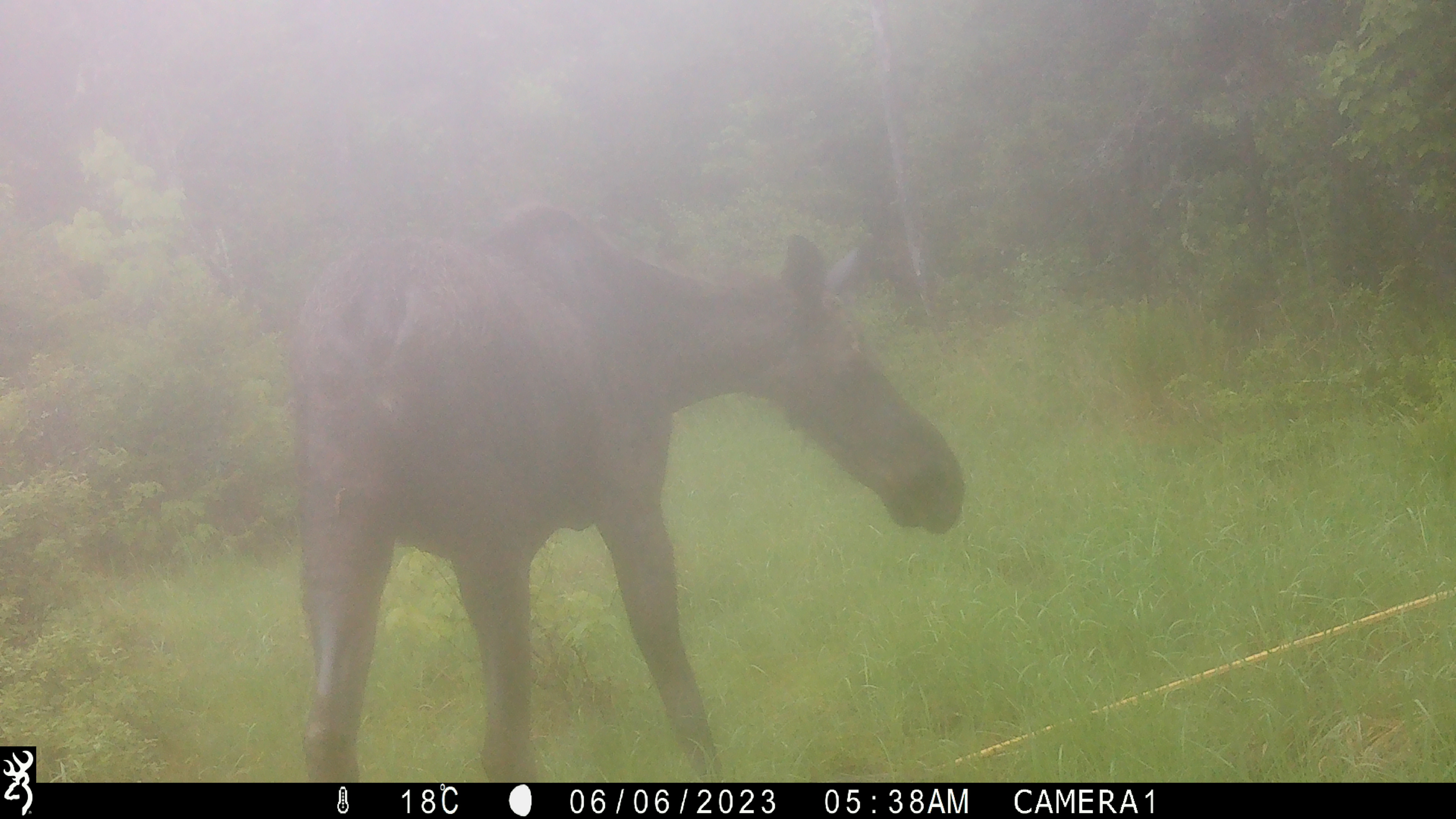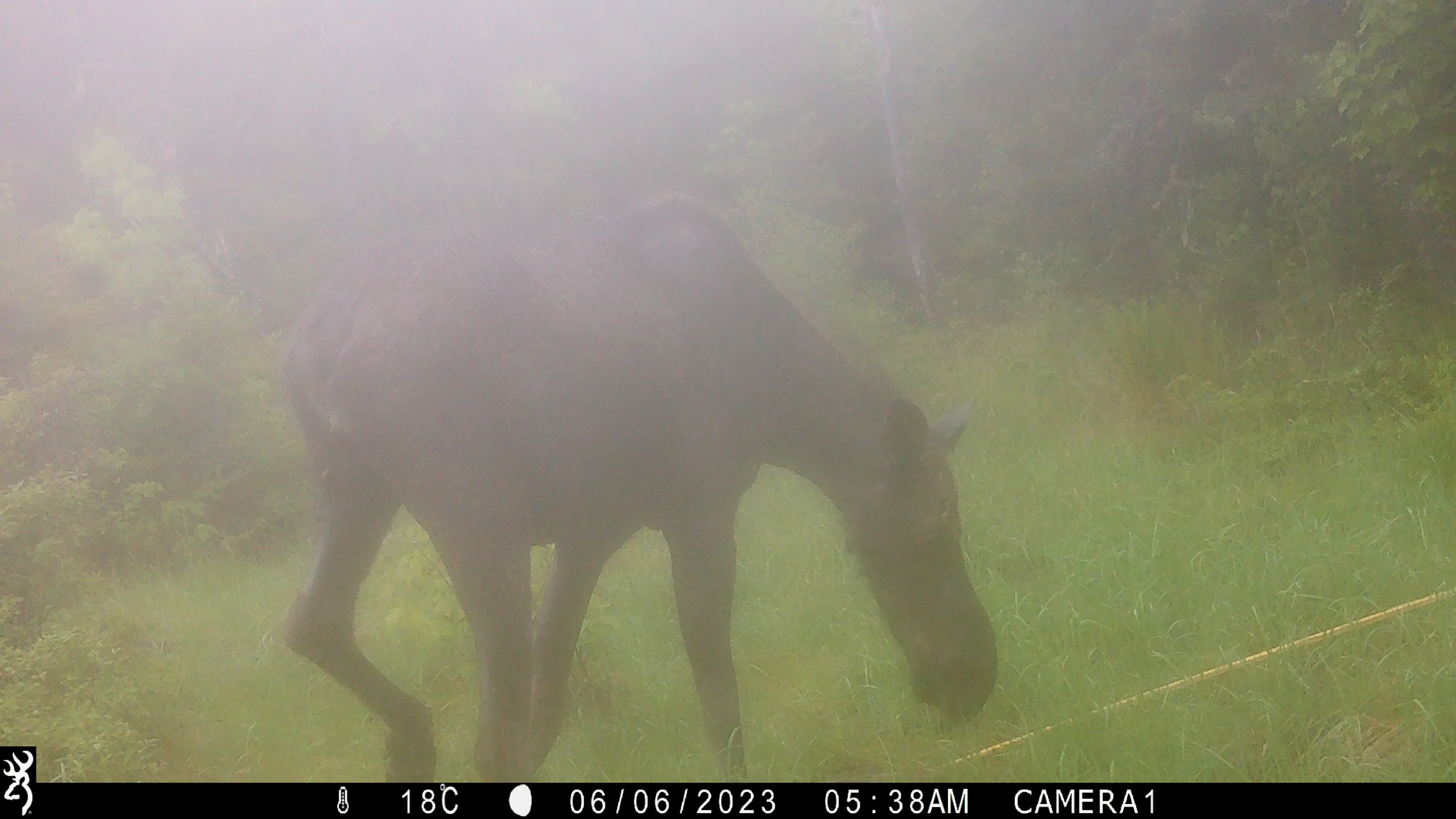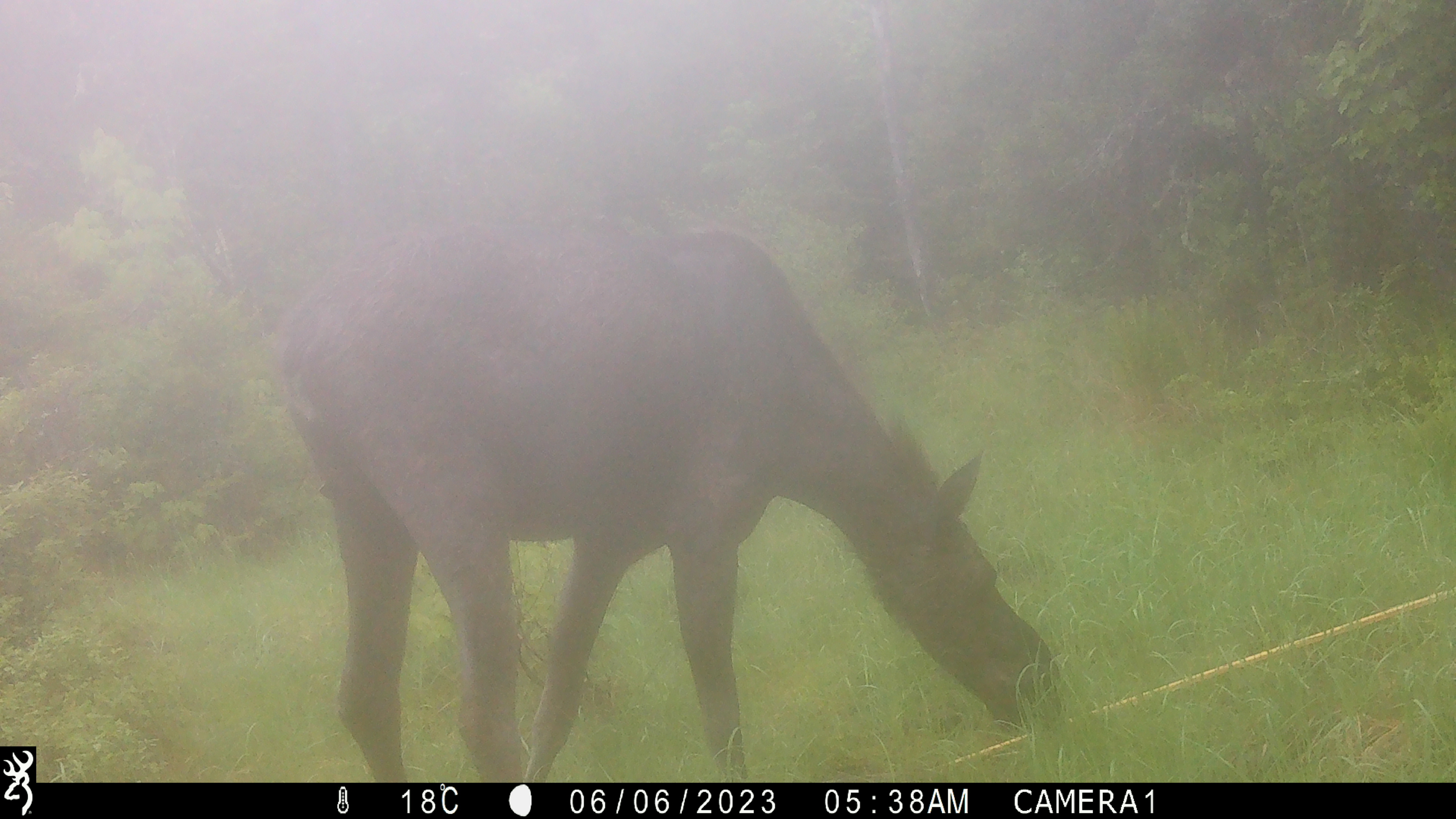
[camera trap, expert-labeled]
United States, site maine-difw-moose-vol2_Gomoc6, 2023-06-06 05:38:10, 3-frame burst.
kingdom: Animalia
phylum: Chordata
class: Mammalia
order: Artiodactyla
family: Cervidae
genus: Alces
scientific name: Alces alces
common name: moose